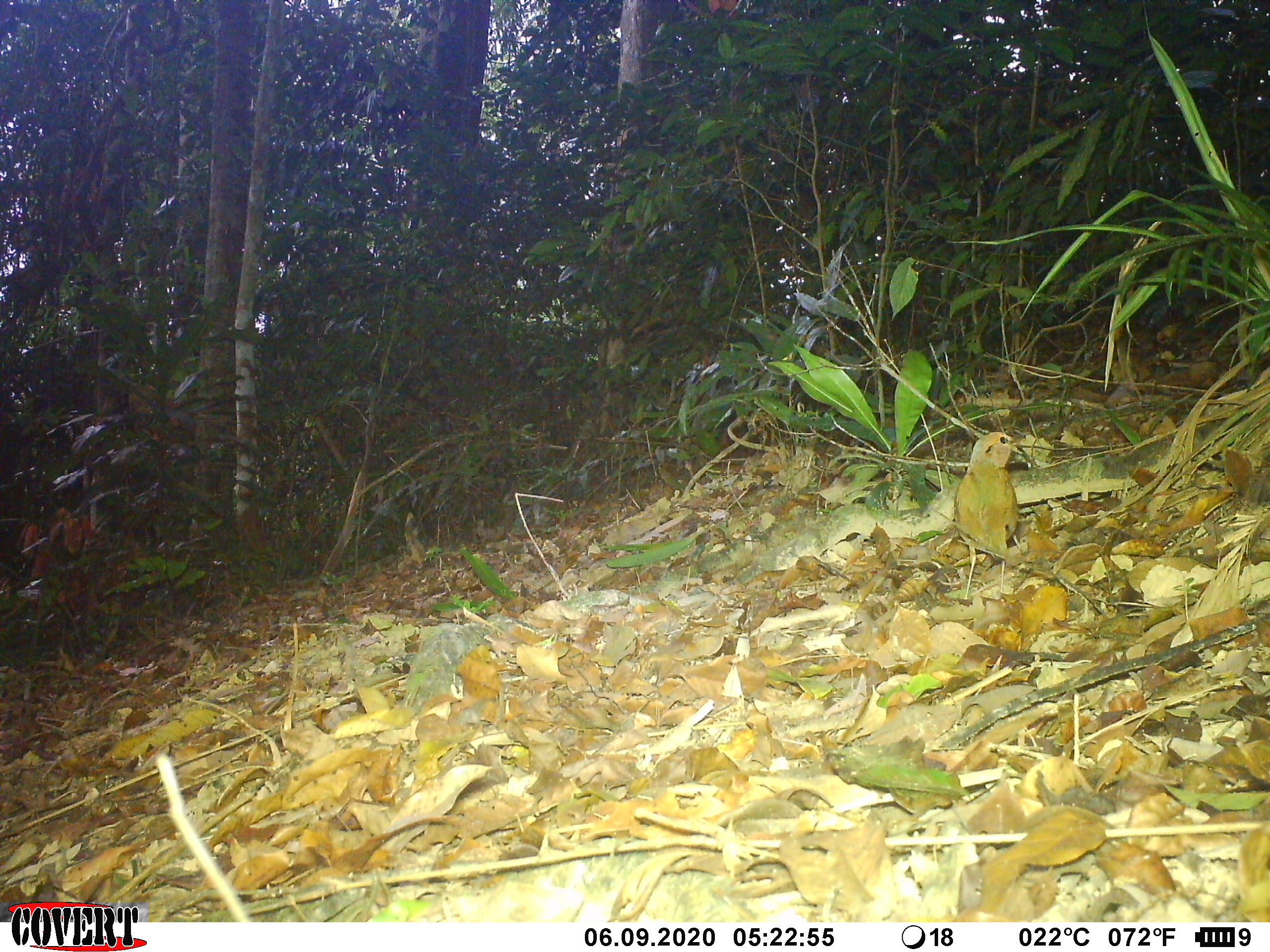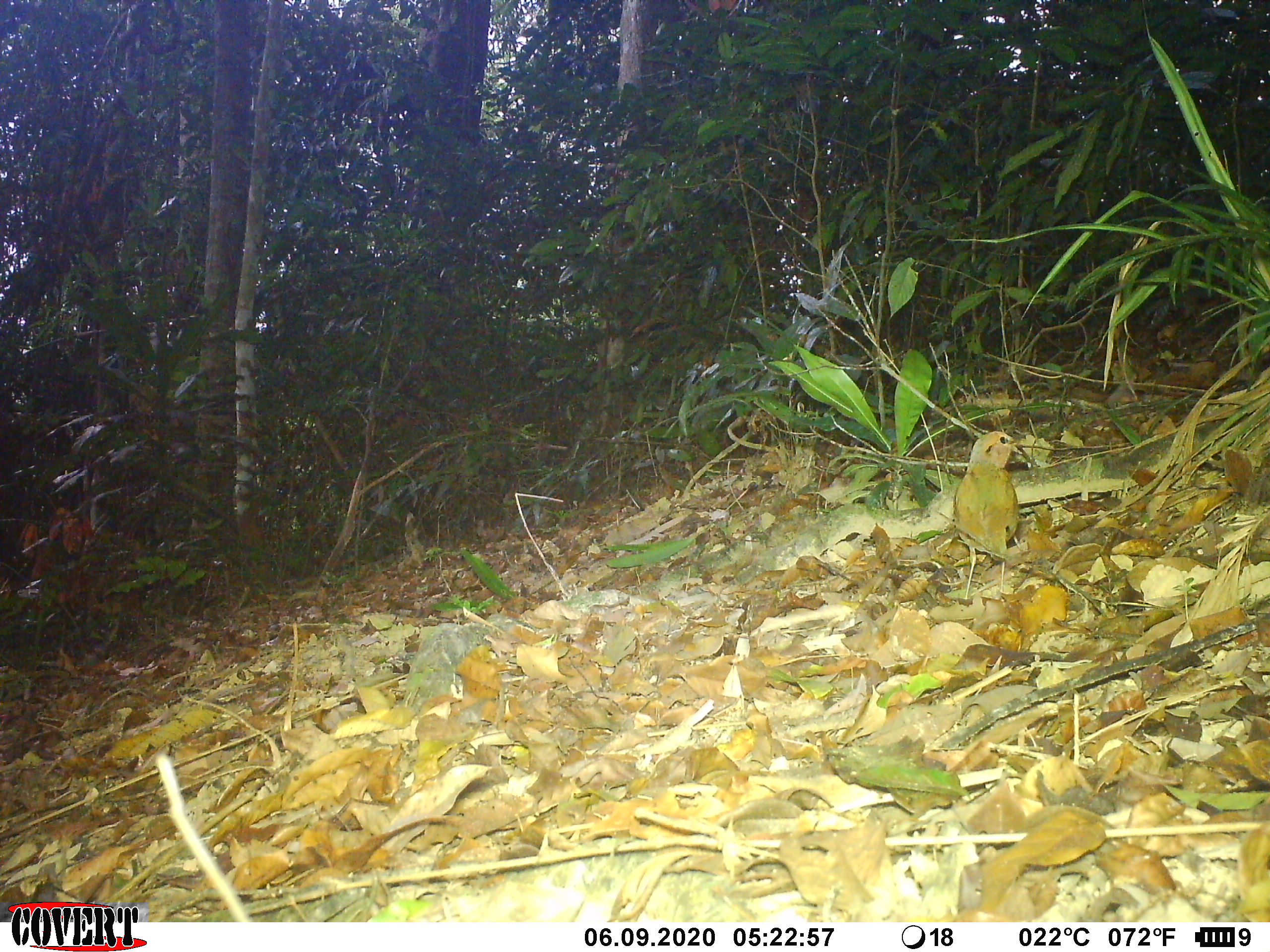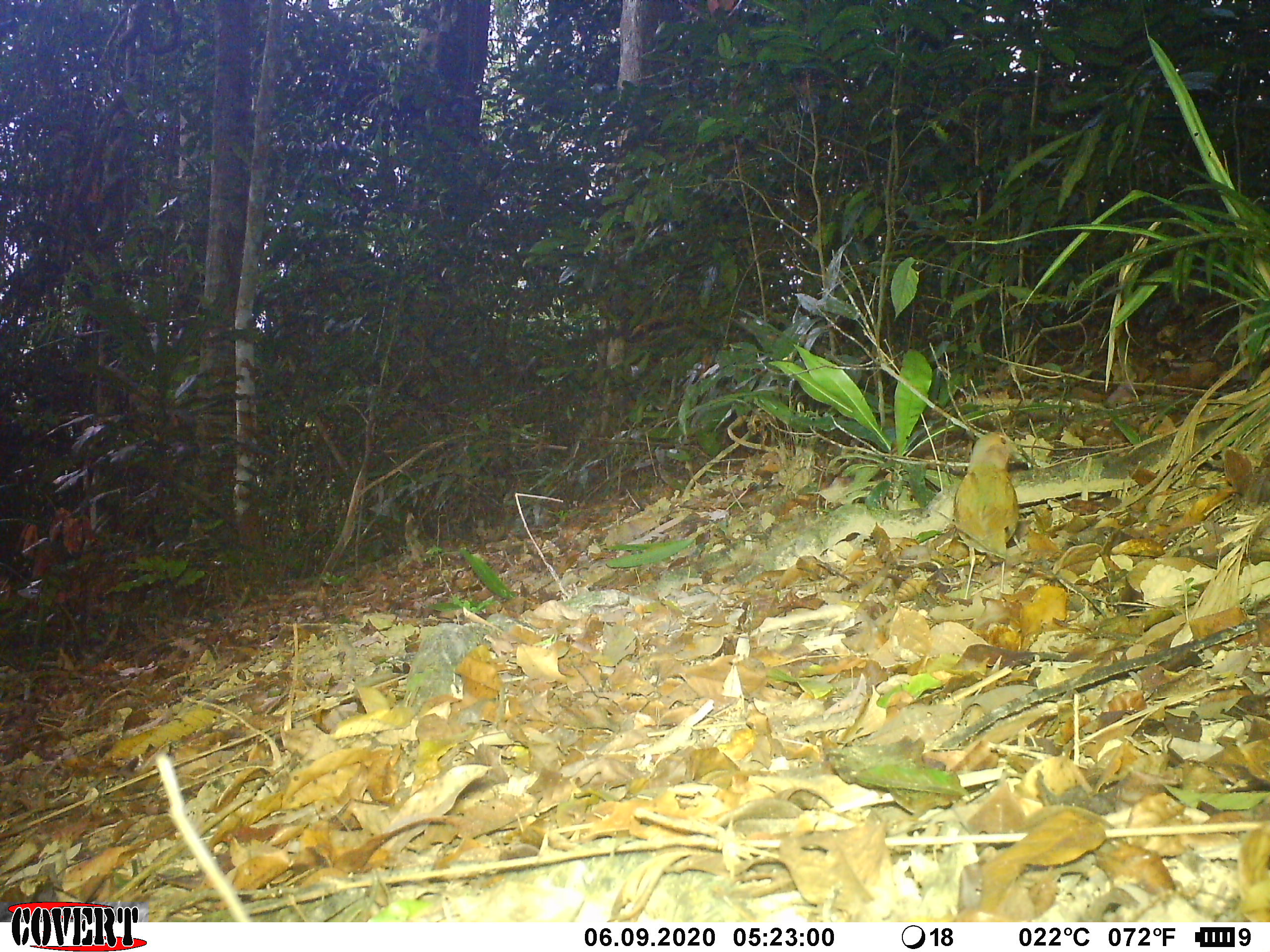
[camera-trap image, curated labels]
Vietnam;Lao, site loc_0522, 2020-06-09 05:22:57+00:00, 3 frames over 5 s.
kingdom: Animalia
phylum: Chordata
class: Aves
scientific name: Aves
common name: bird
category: unidentified bird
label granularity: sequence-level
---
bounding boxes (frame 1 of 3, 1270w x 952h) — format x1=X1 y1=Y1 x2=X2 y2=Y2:
unidentified bird: x1=952 y1=432 x2=1022 y2=600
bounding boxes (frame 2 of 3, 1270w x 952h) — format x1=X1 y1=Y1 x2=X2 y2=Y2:
unidentified bird: x1=950 y1=430 x2=1024 y2=599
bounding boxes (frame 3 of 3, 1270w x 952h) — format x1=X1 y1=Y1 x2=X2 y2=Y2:
unidentified bird: x1=951 y1=429 x2=1031 y2=599